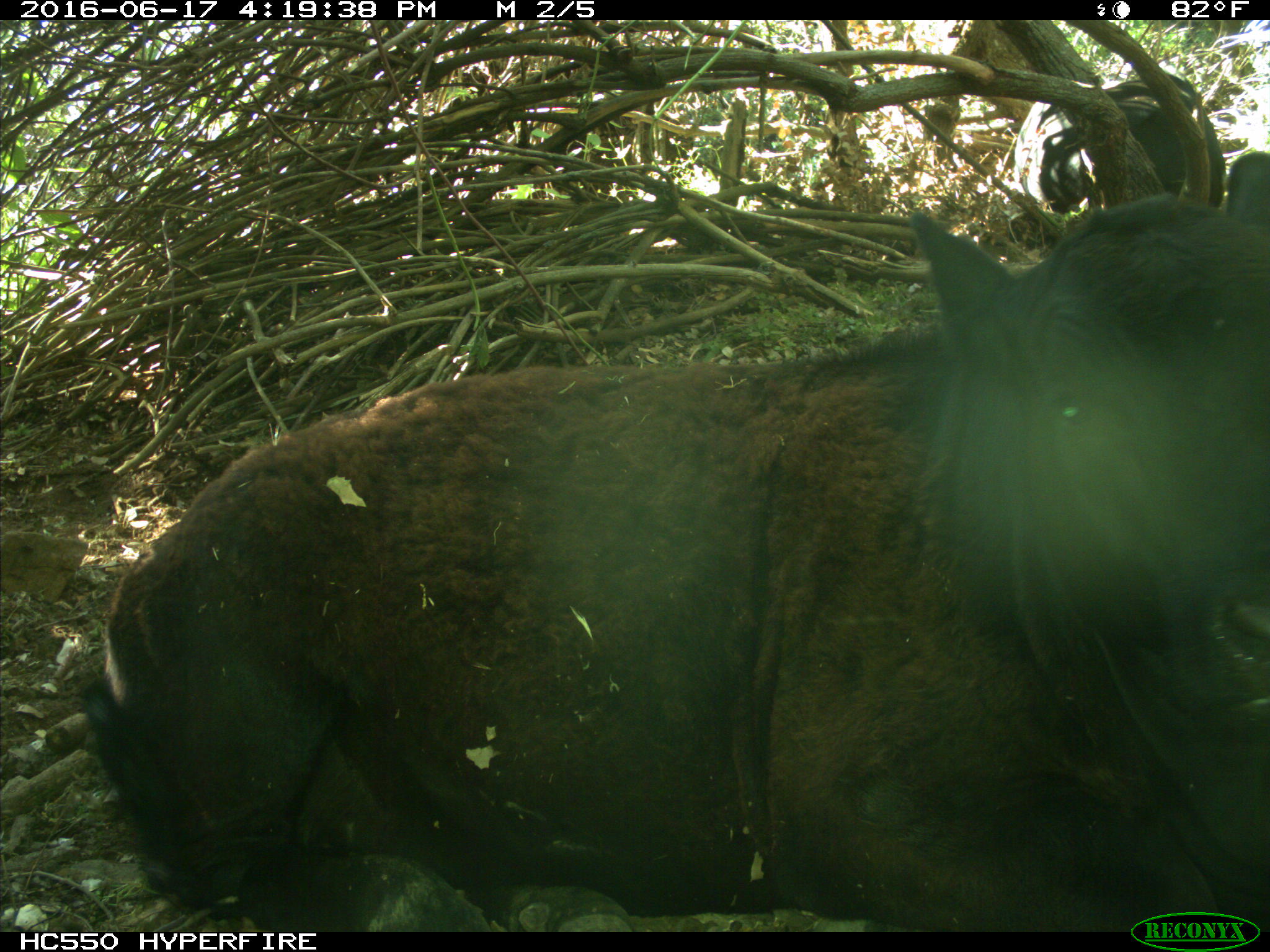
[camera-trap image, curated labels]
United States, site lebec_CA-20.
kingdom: Animalia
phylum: Chordata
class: Mammalia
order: Artiodactyla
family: Bovidae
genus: Bos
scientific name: Bos taurus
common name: domestic cow